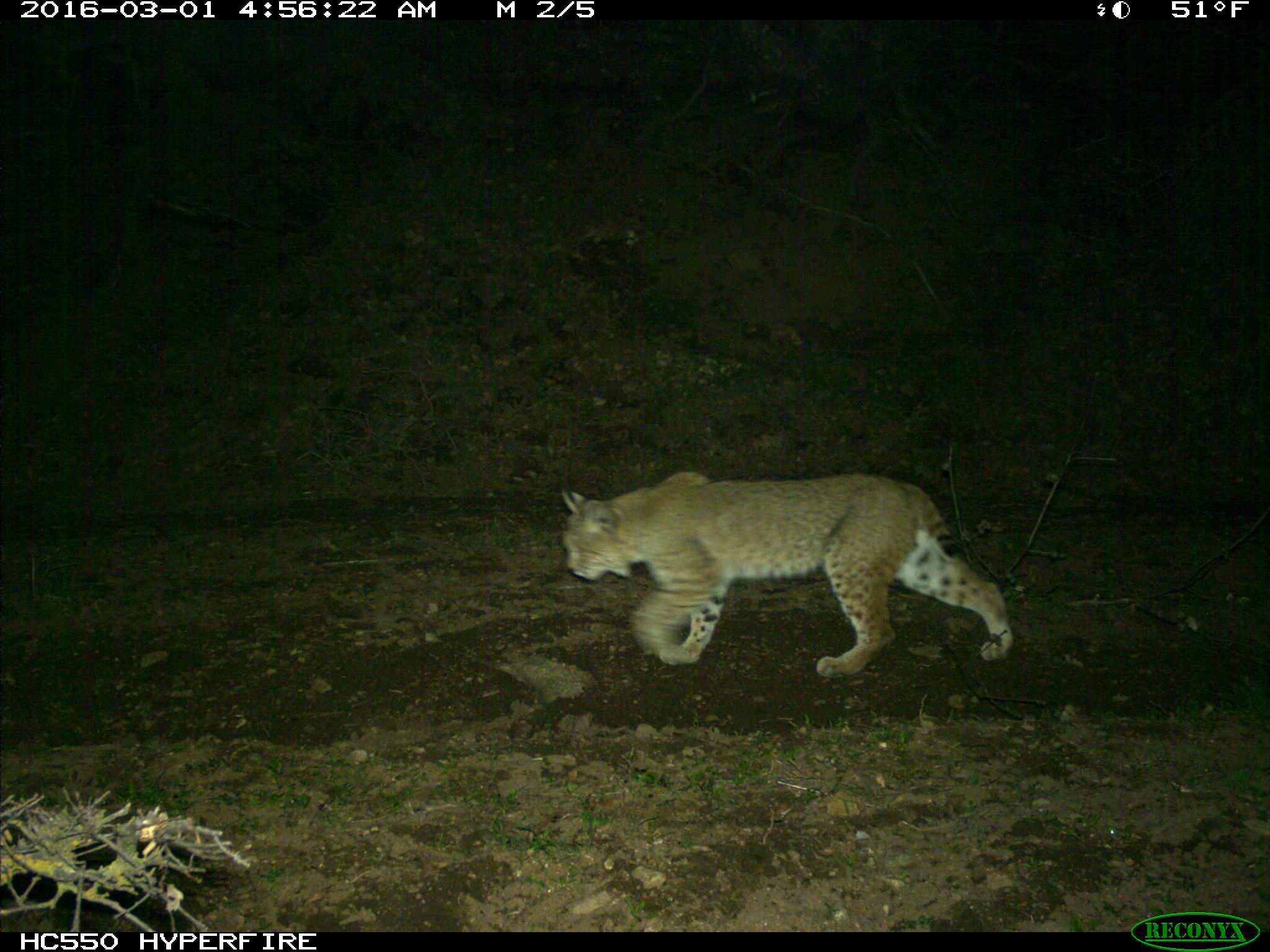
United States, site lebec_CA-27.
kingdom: Animalia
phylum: Chordata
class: Mammalia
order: Carnivora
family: Felidae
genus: Lynx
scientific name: Lynx rufus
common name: bobcat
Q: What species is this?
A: Lynx rufus (bobcat).